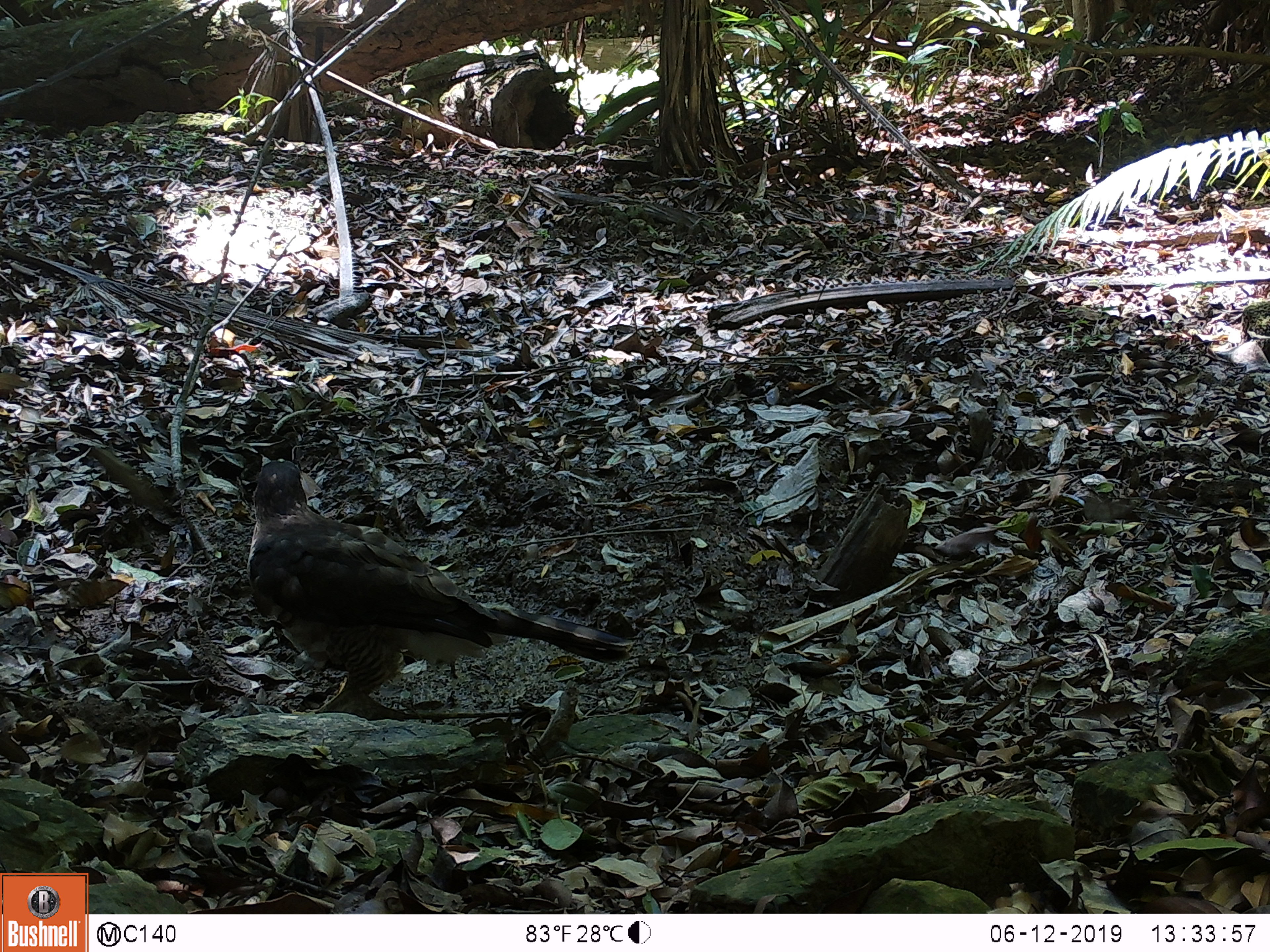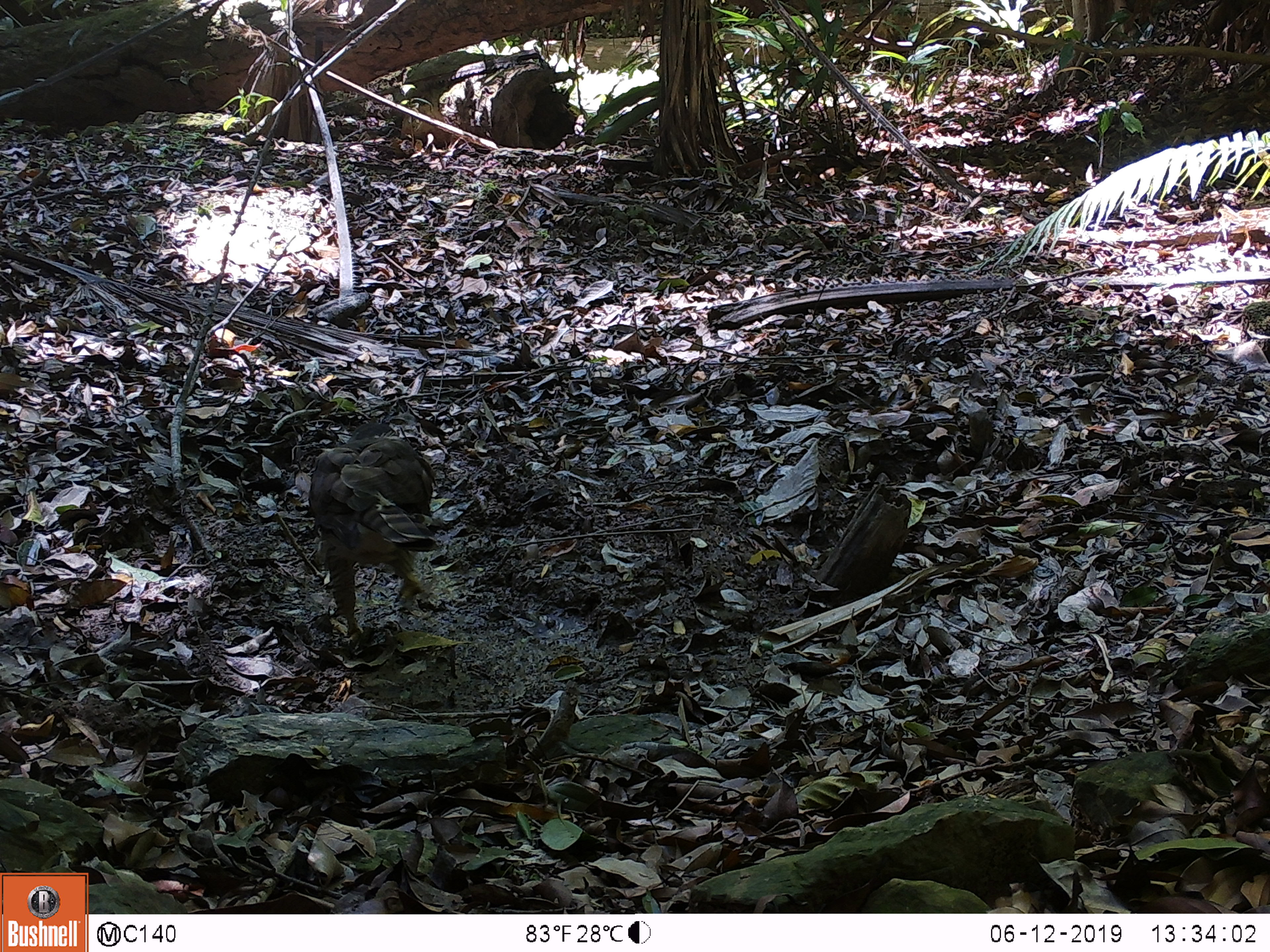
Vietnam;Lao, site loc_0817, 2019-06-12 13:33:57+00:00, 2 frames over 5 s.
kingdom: Animalia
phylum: Chordata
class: Aves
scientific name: Aves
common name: bird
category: unidentified bird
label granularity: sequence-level